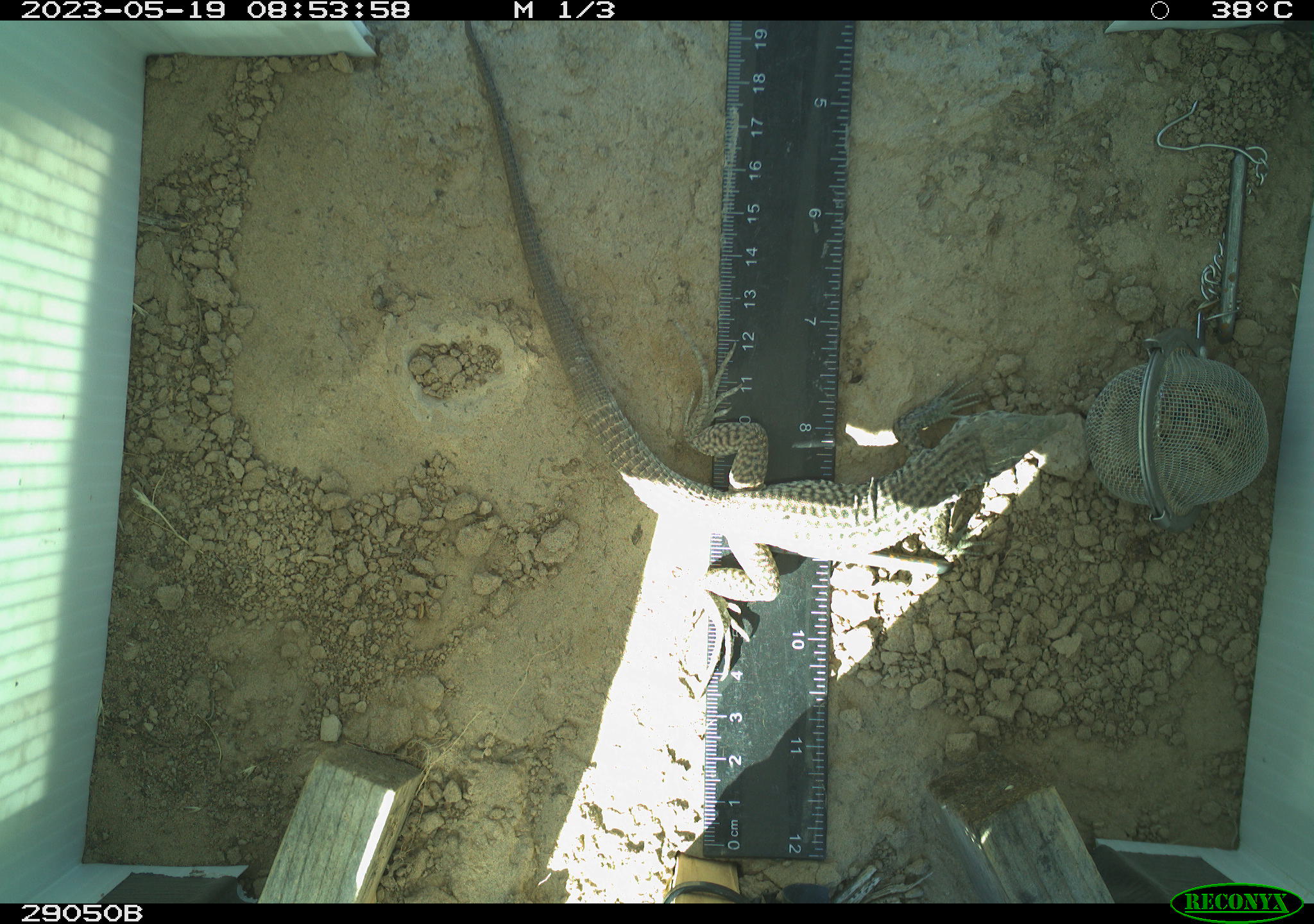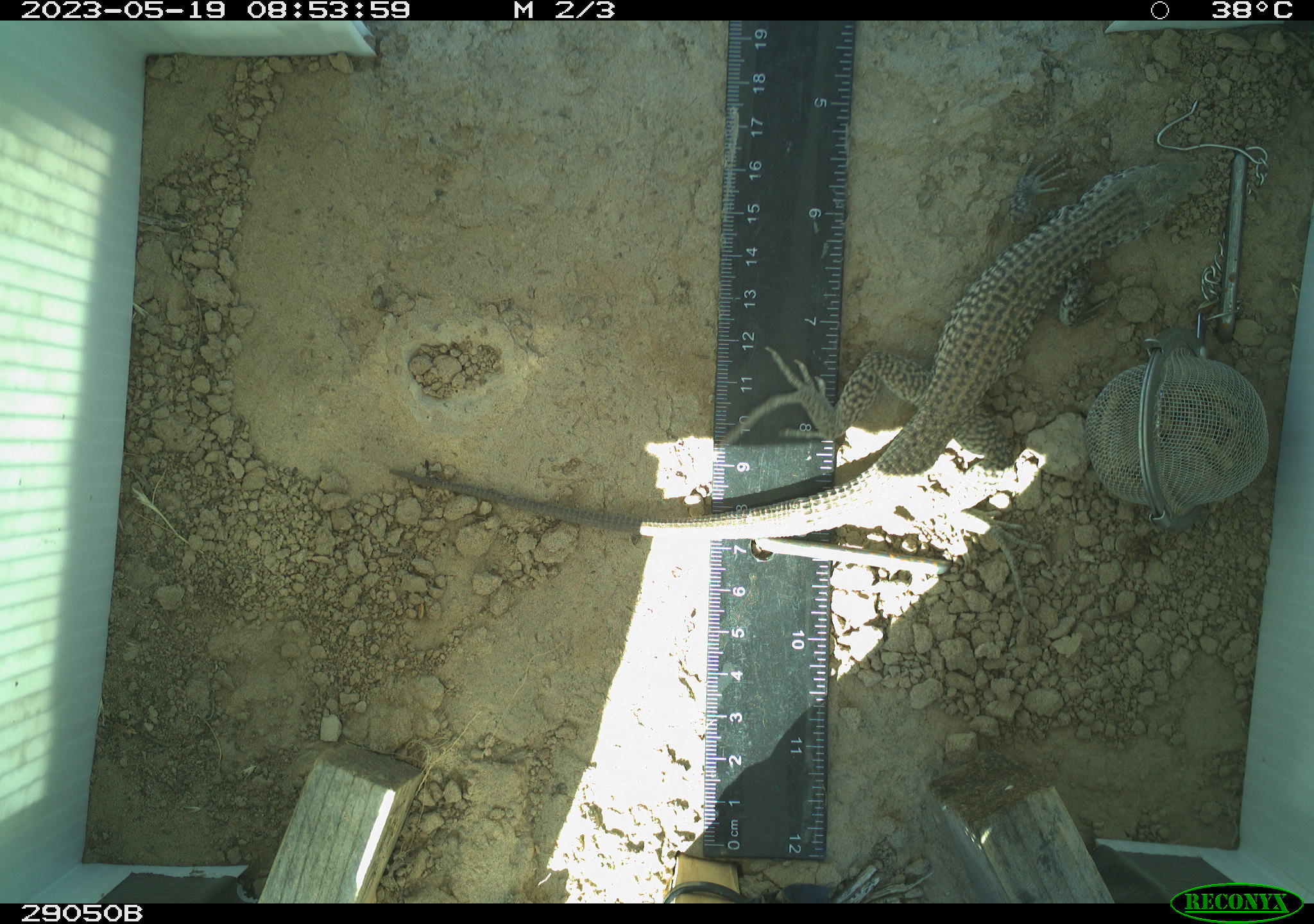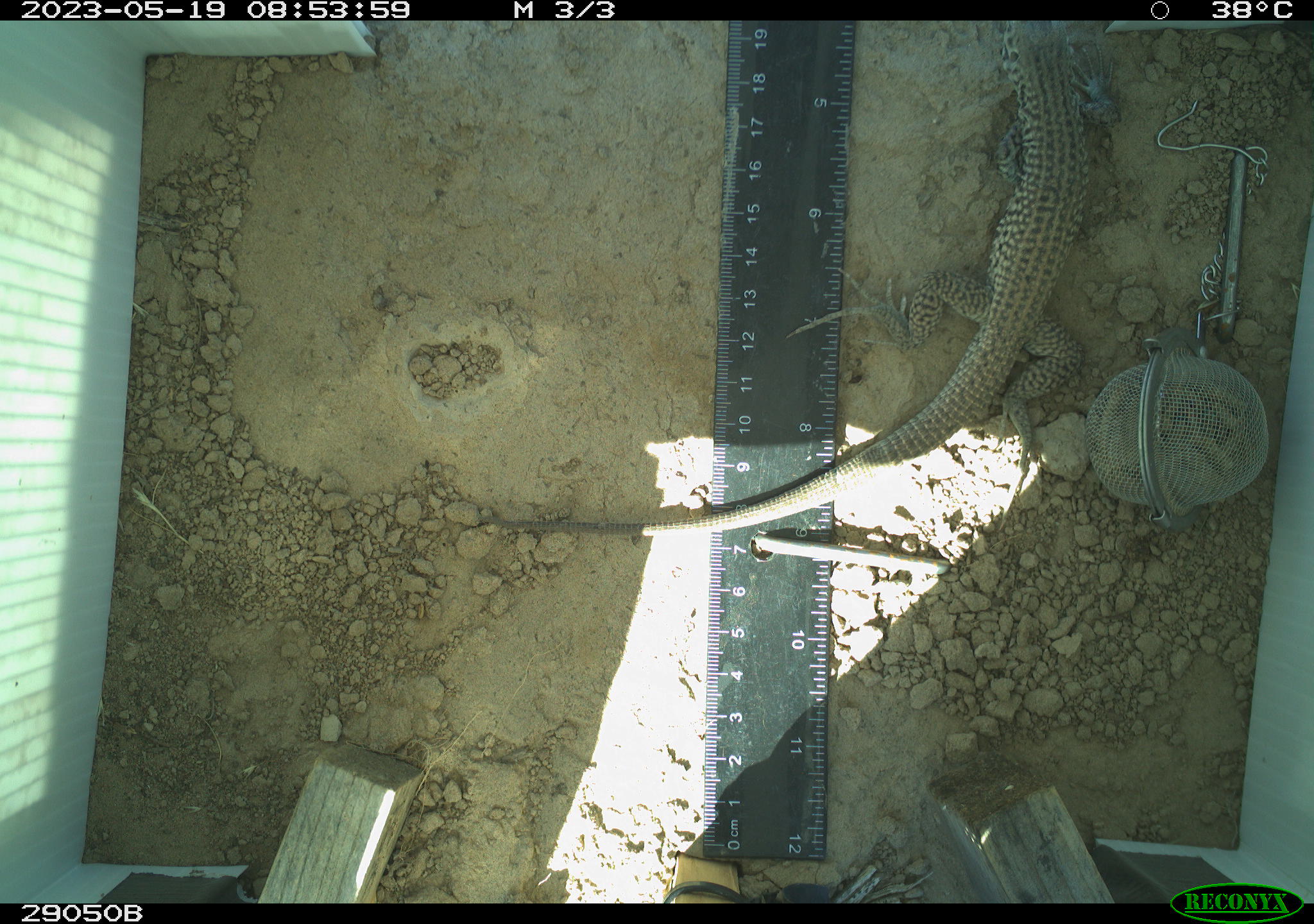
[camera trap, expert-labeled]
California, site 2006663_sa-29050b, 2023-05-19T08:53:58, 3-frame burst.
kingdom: Animalia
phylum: Chordata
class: Reptilia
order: Squamata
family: Teiidae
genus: Aspidoscelis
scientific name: Aspidoscelis tigris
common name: western whiptail